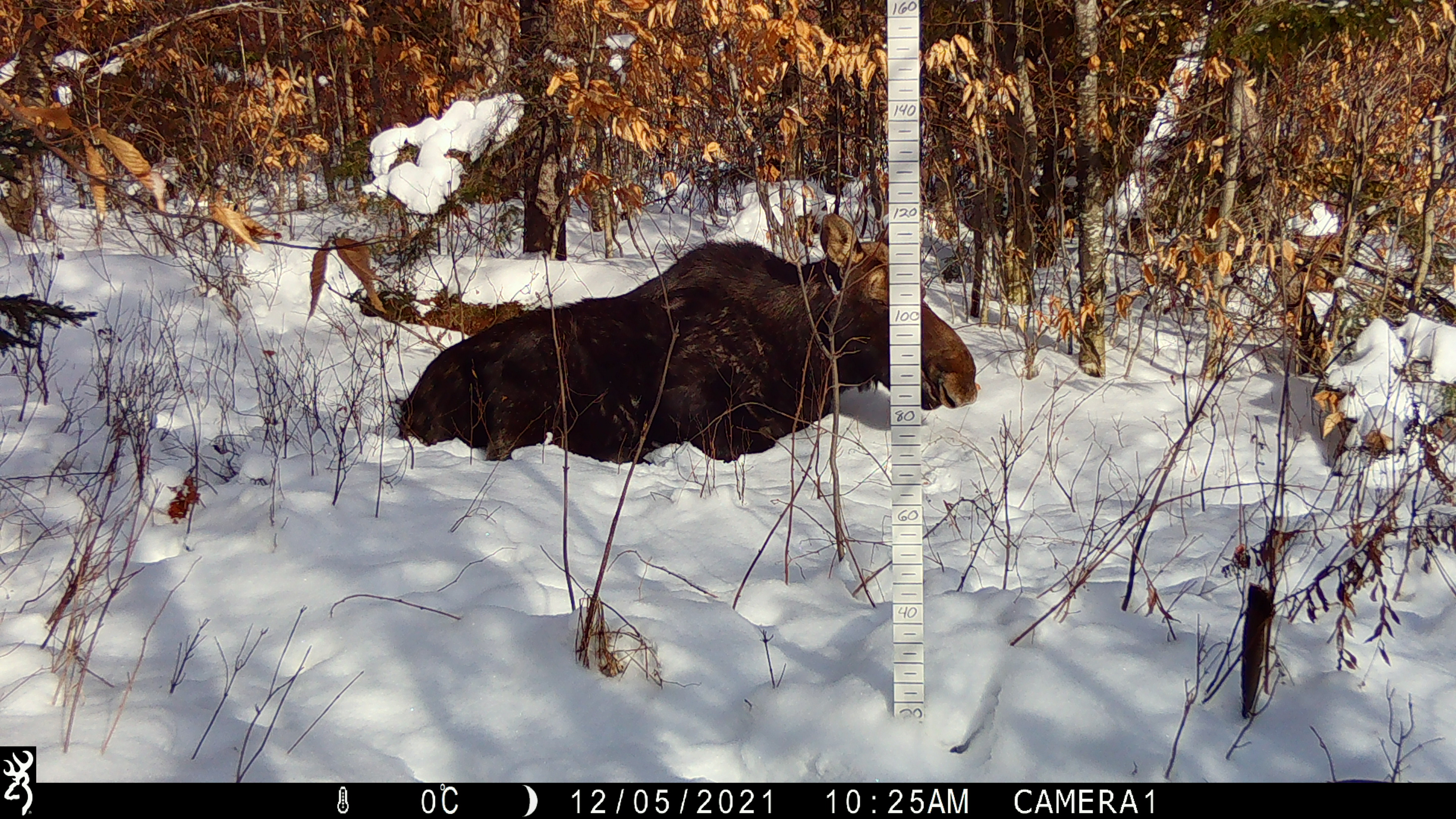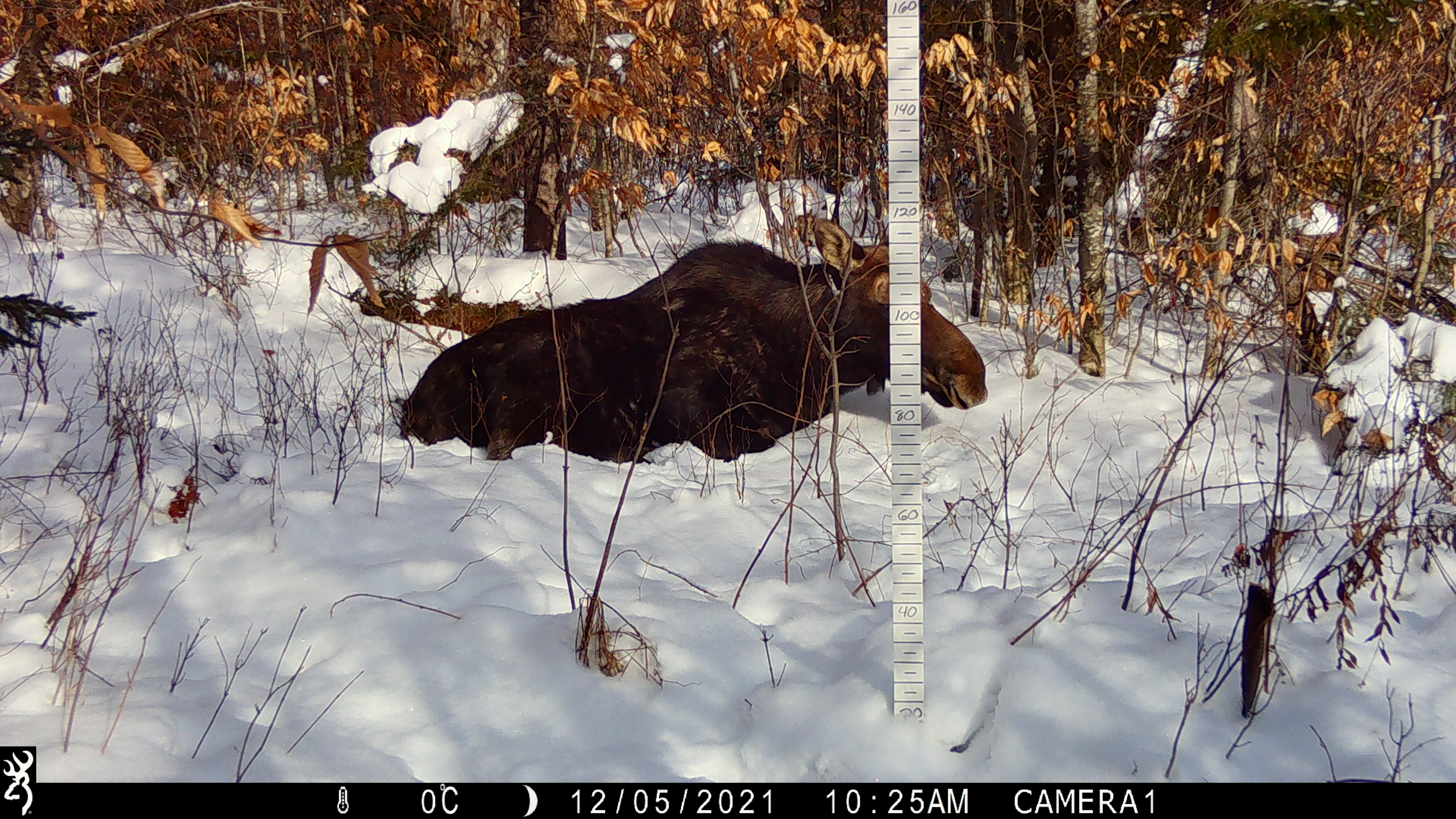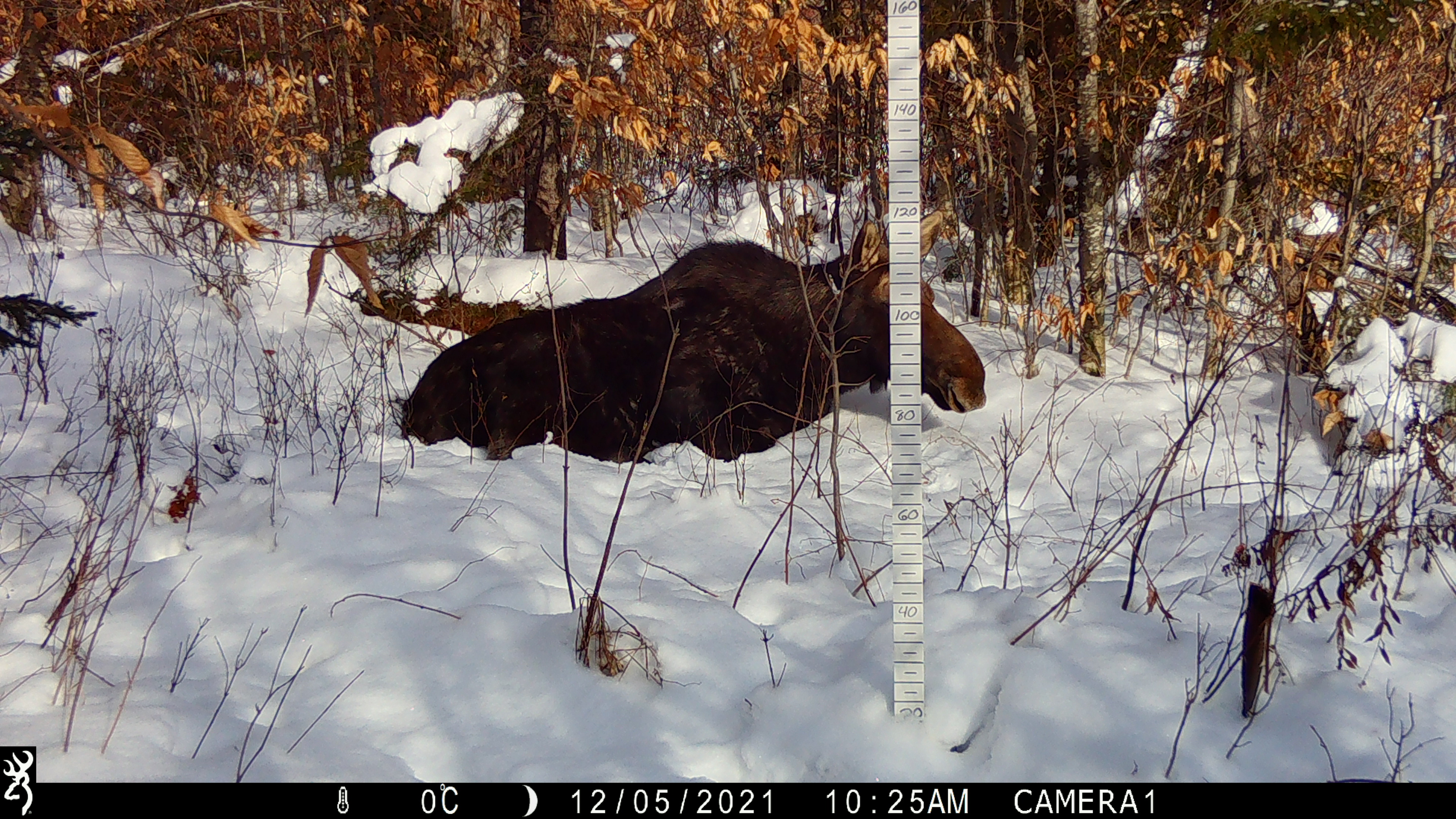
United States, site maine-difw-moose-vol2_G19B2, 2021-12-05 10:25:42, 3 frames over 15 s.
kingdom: Animalia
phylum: Chordata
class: Mammalia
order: Artiodactyla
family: Cervidae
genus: Alces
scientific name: Alces alces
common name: moose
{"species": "moose (Alces alces)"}